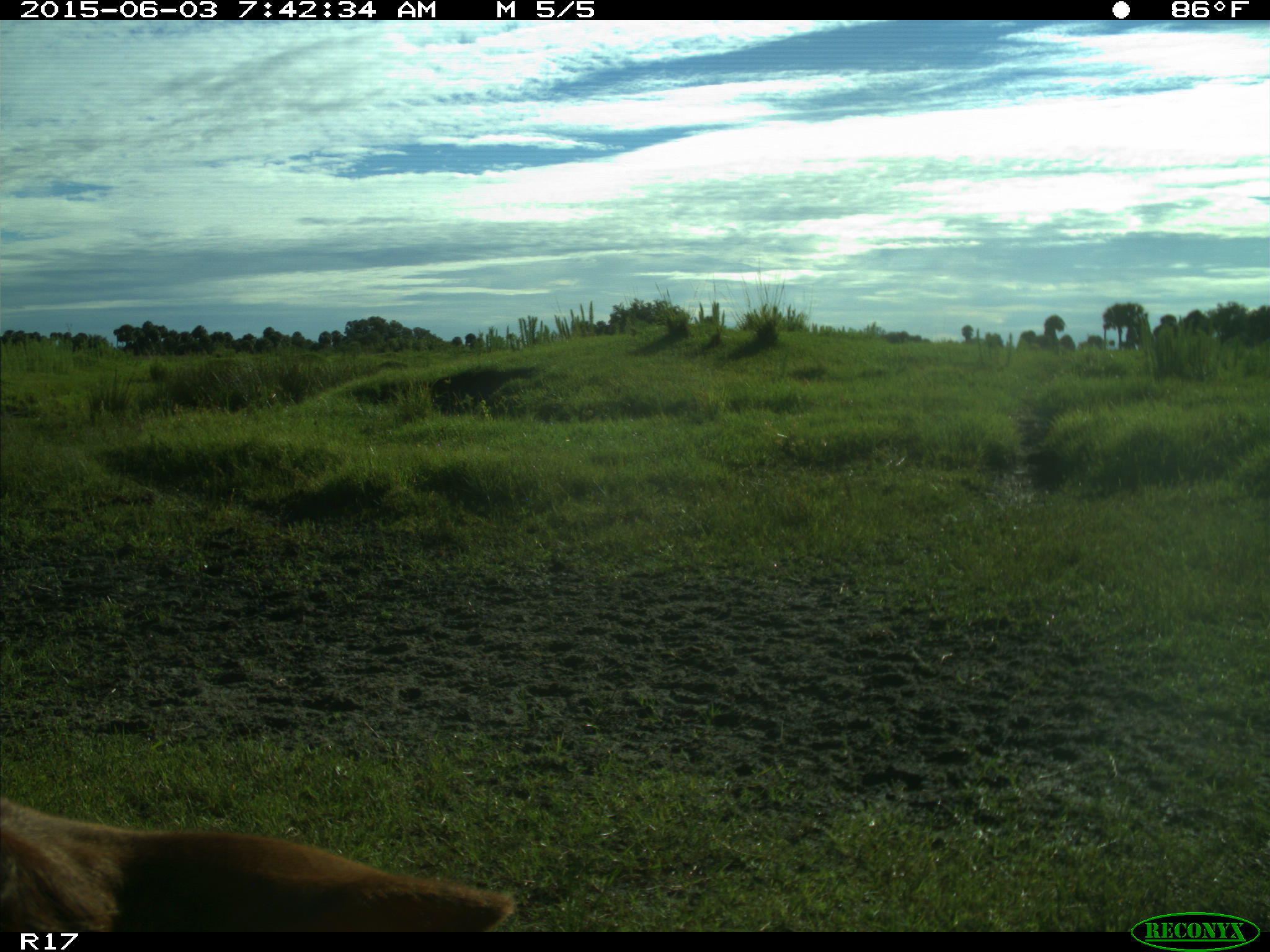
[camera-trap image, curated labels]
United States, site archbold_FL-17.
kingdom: Animalia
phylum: Chordata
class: Mammalia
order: Artiodactyla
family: Bovidae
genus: Bos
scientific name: Bos taurus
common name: domestic cow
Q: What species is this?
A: Bos taurus (domestic cow).